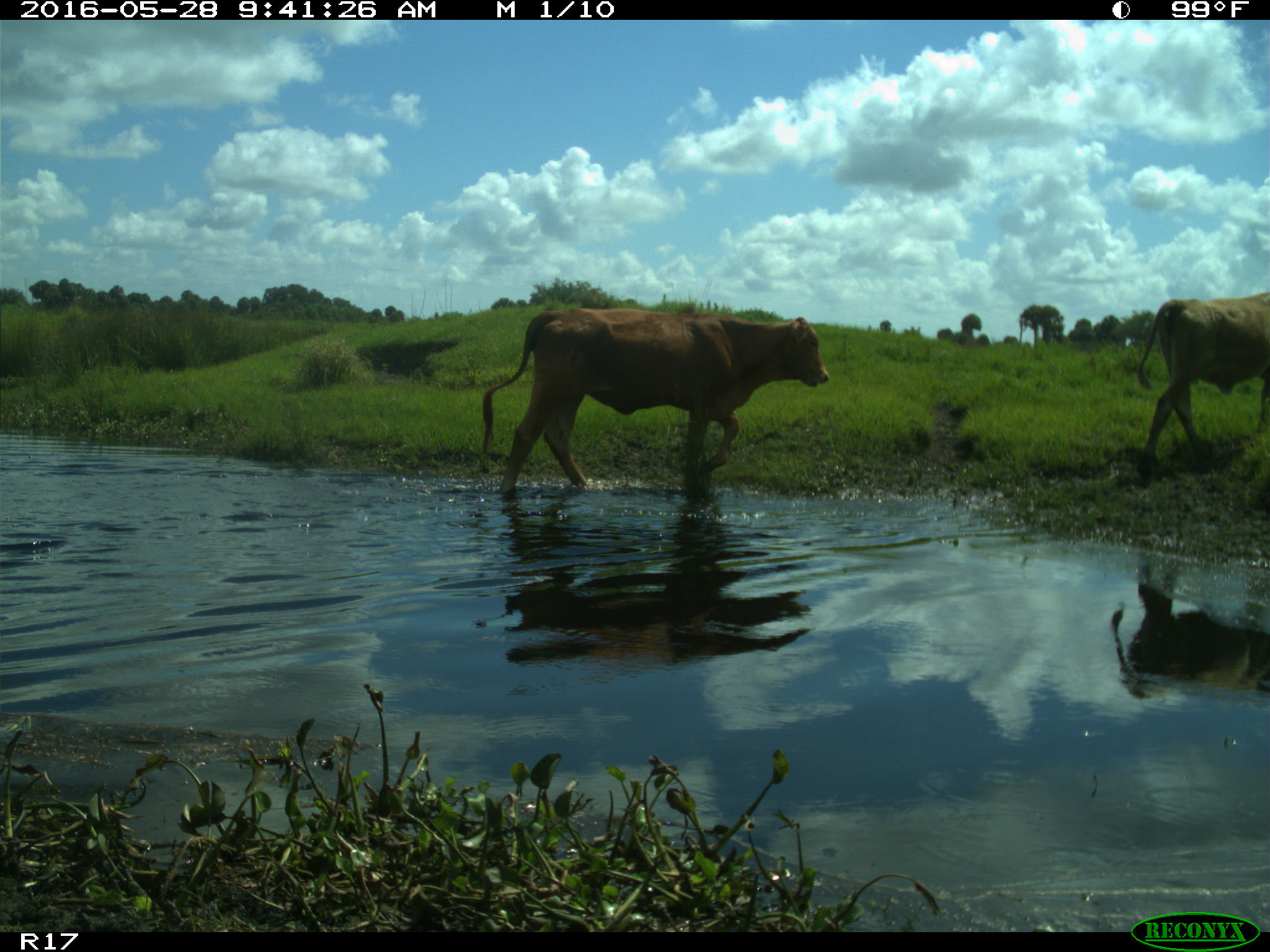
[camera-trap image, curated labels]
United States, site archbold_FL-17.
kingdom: Animalia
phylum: Chordata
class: Mammalia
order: Artiodactyla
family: Bovidae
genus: Bos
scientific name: Bos taurus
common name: domestic cow